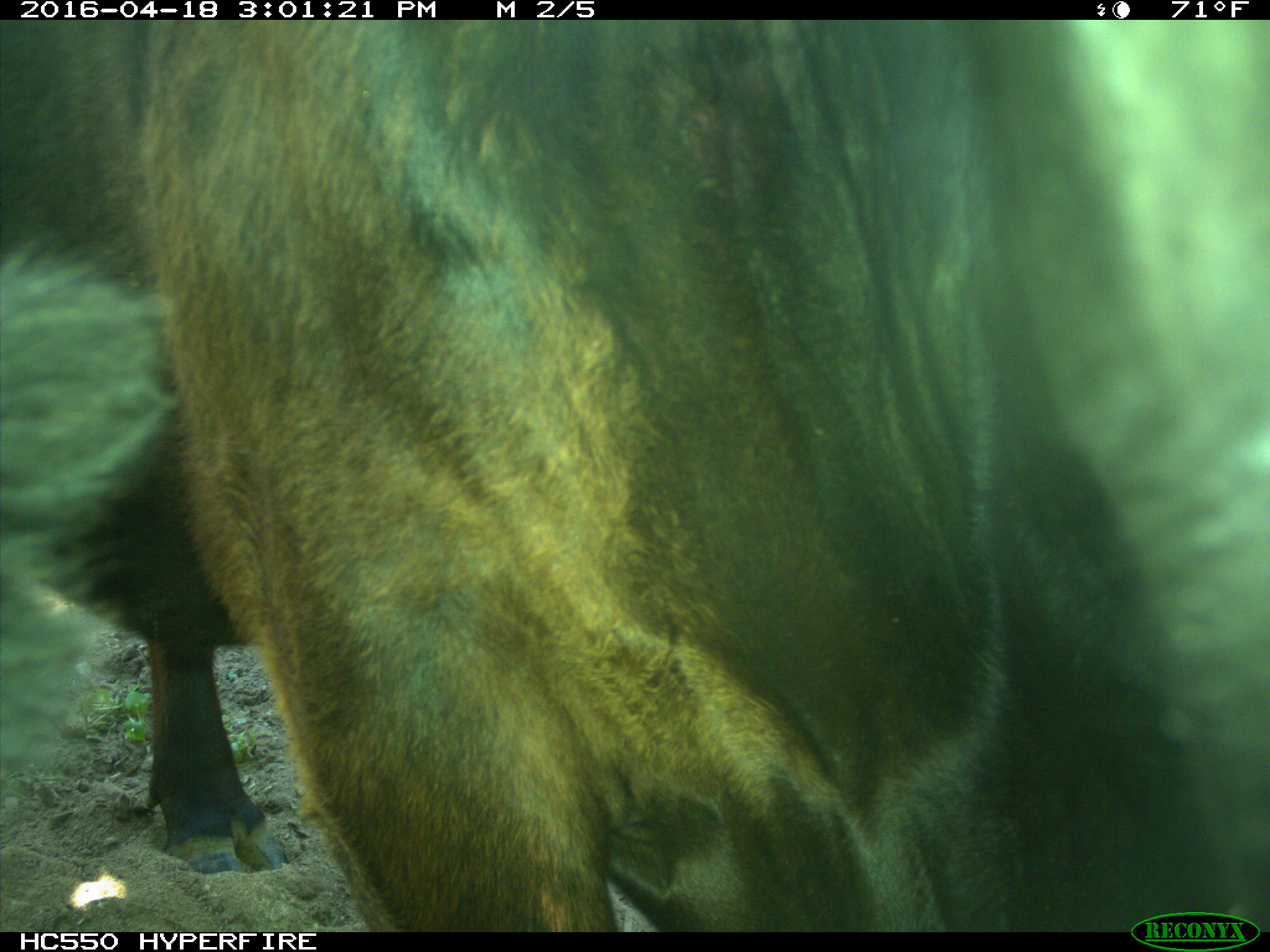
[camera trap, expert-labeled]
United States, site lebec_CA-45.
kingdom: Animalia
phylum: Chordata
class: Mammalia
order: Artiodactyla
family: Bovidae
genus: Bos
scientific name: Bos taurus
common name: domestic cow